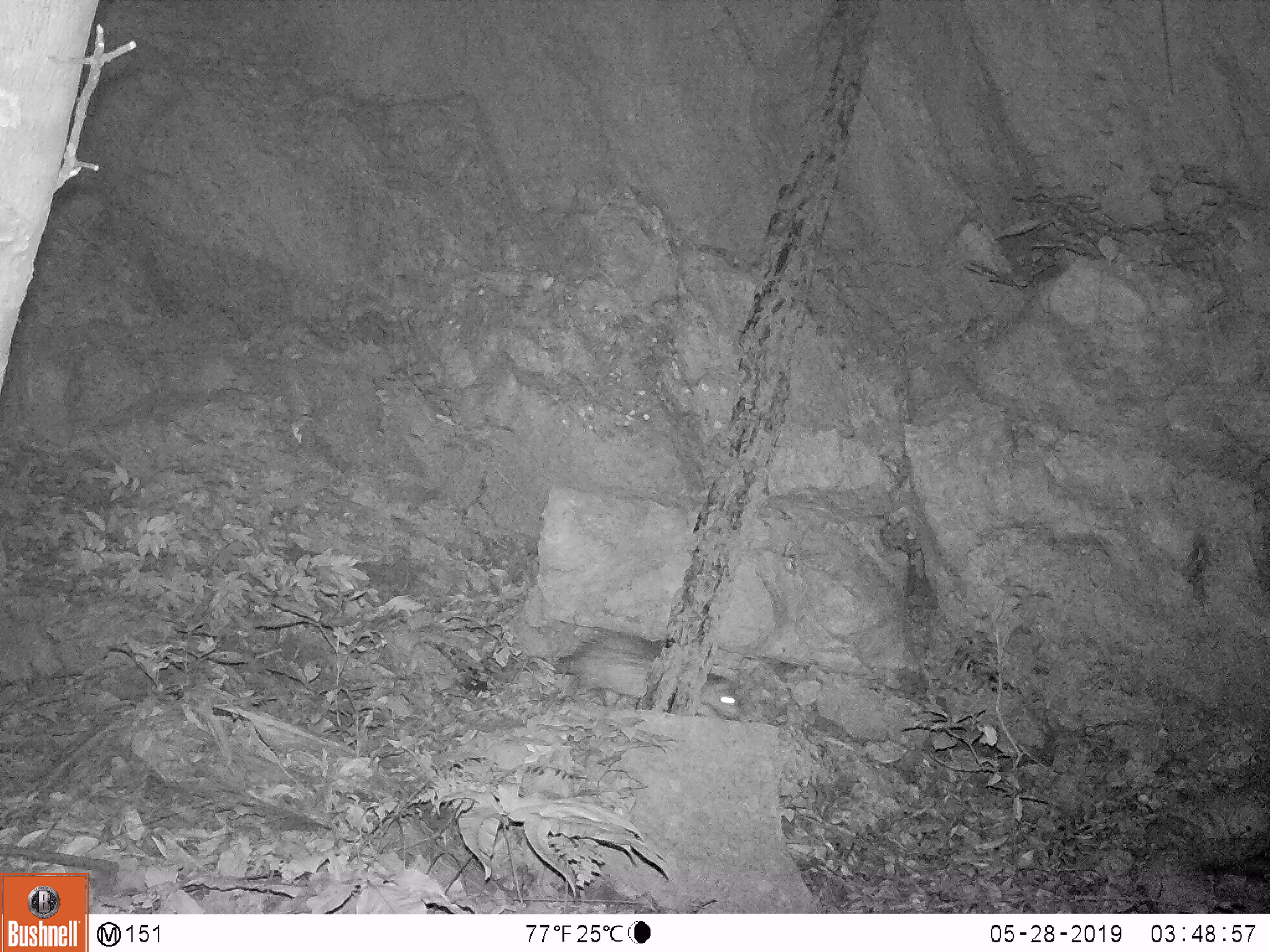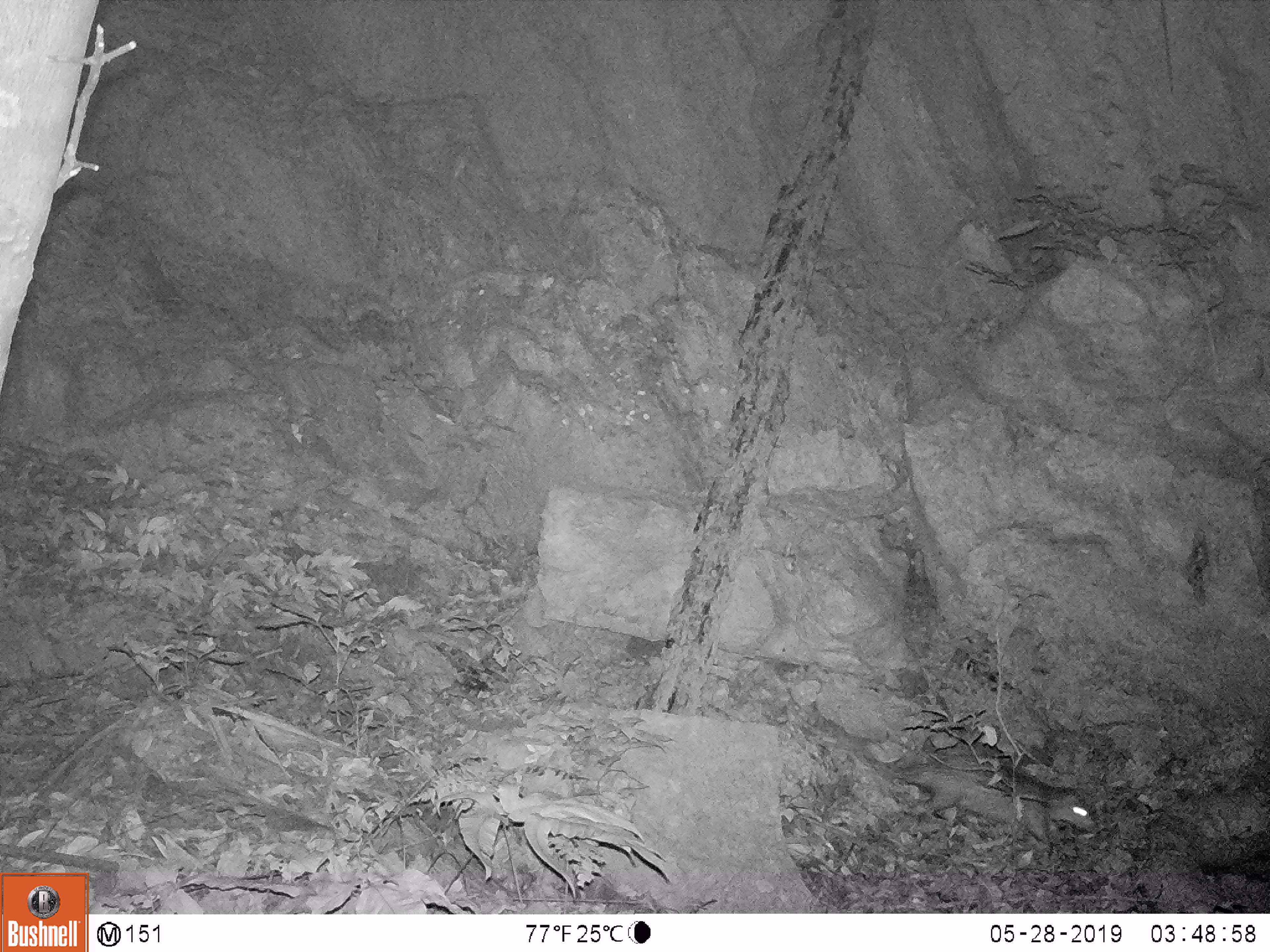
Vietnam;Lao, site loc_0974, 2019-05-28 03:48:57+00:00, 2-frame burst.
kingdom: Animalia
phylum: Chordata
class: Mammalia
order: Rodentia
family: Hystricidae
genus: Atherurus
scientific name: Atherurus macrourus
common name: asiatic brush-tailed porcupine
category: asiatic brush tailed porcupine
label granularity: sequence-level